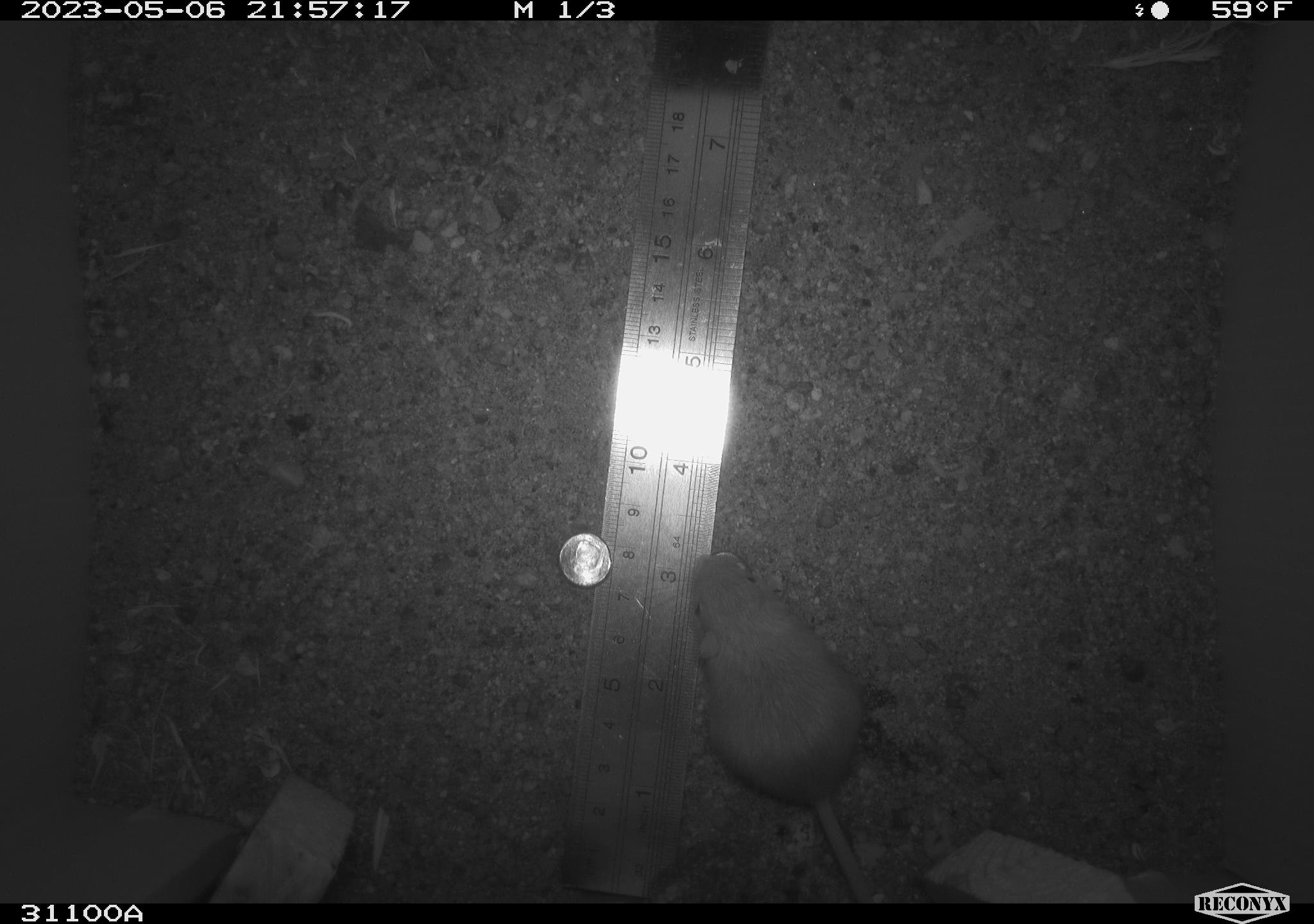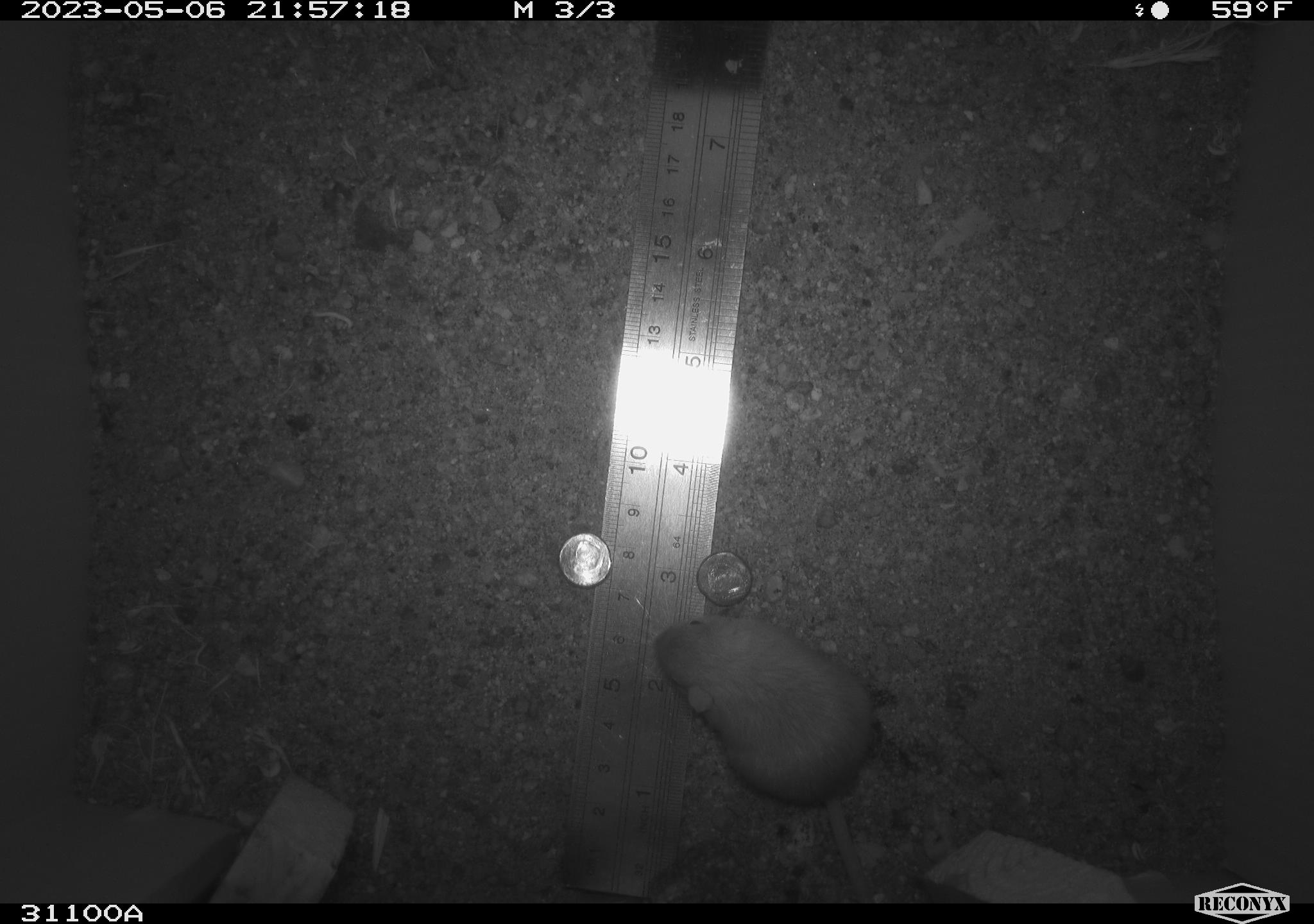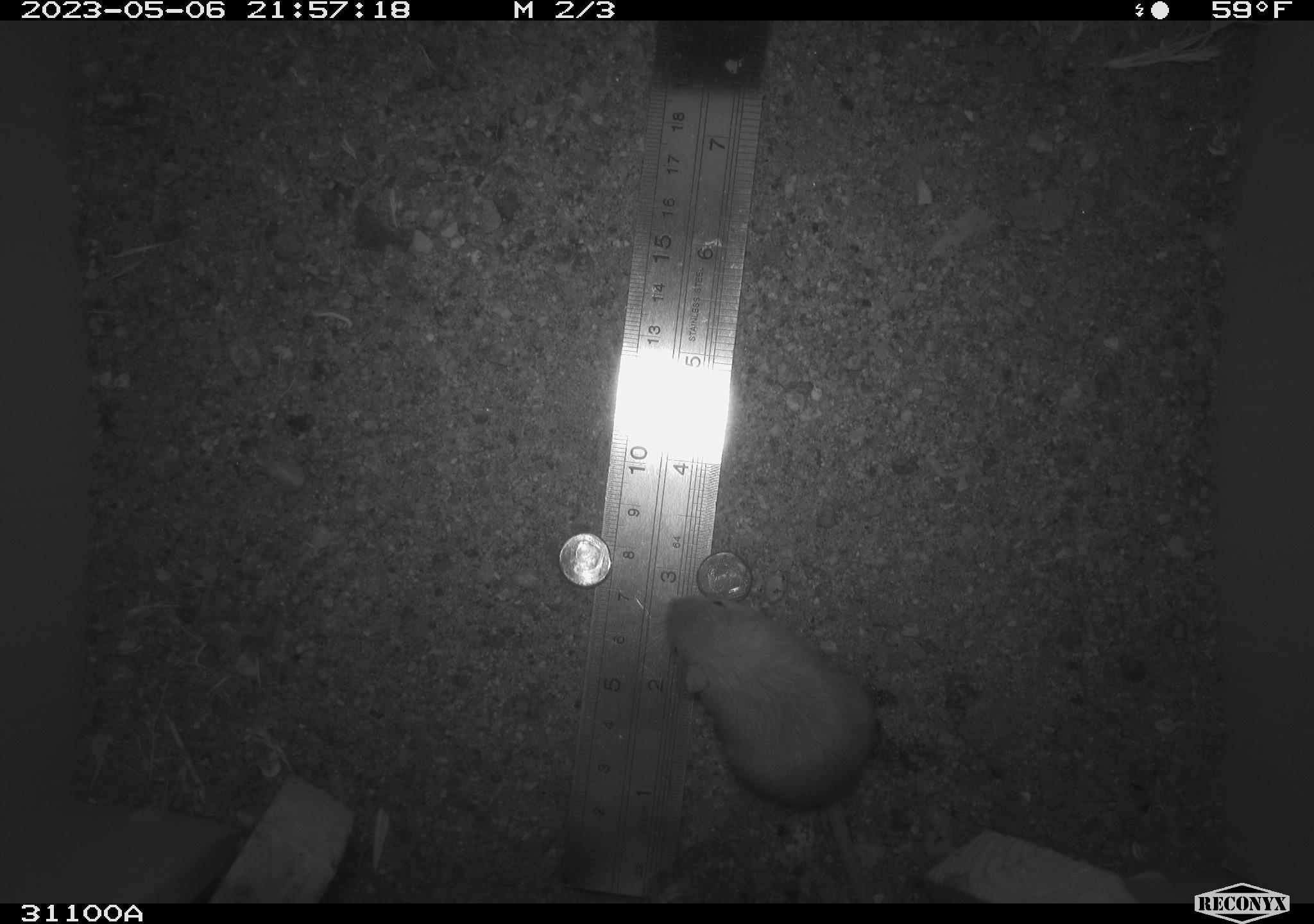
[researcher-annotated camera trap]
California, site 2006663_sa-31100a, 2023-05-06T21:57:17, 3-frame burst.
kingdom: Animalia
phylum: Chordata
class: Mammalia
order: Rodentia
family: Heteromyidae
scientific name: Heteromyidae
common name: kangaroo rats and pocket mice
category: heteromyidae family